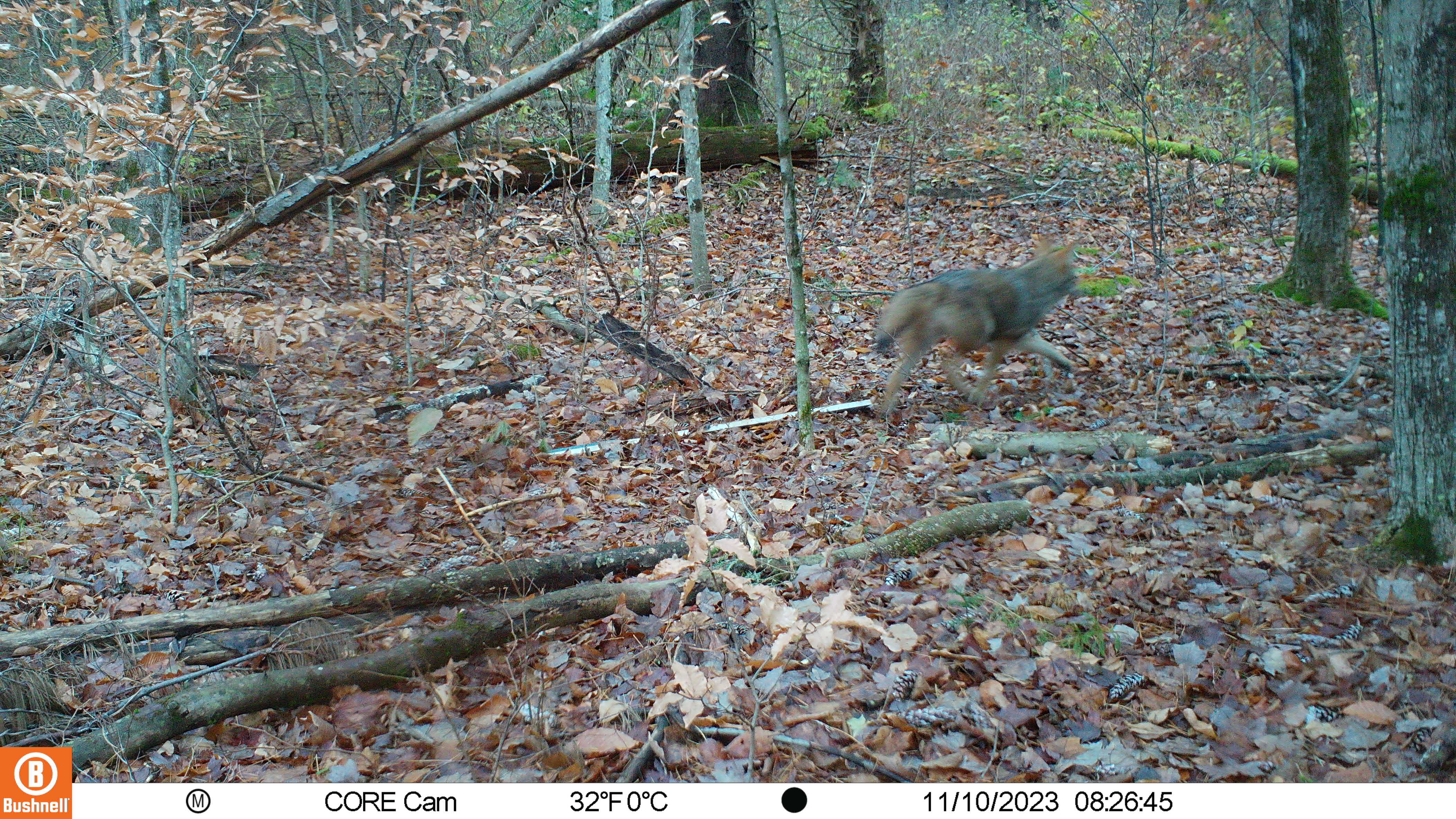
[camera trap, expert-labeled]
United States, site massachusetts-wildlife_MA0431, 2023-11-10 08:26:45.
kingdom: Animalia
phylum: Chordata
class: Mammalia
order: Carnivora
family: Canidae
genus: Canis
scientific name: Canis latrans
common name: coyote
Coyote (Canis latrans).